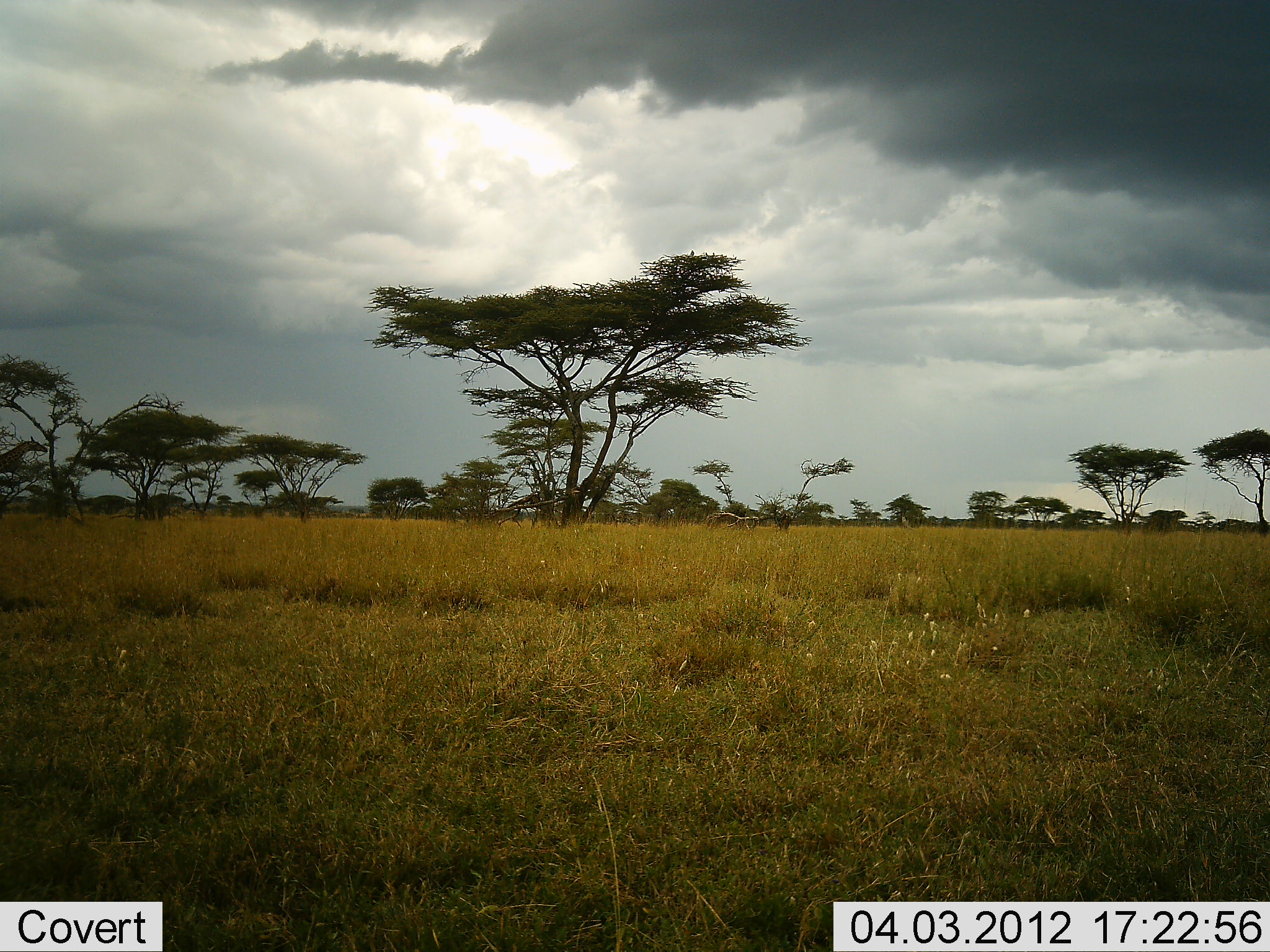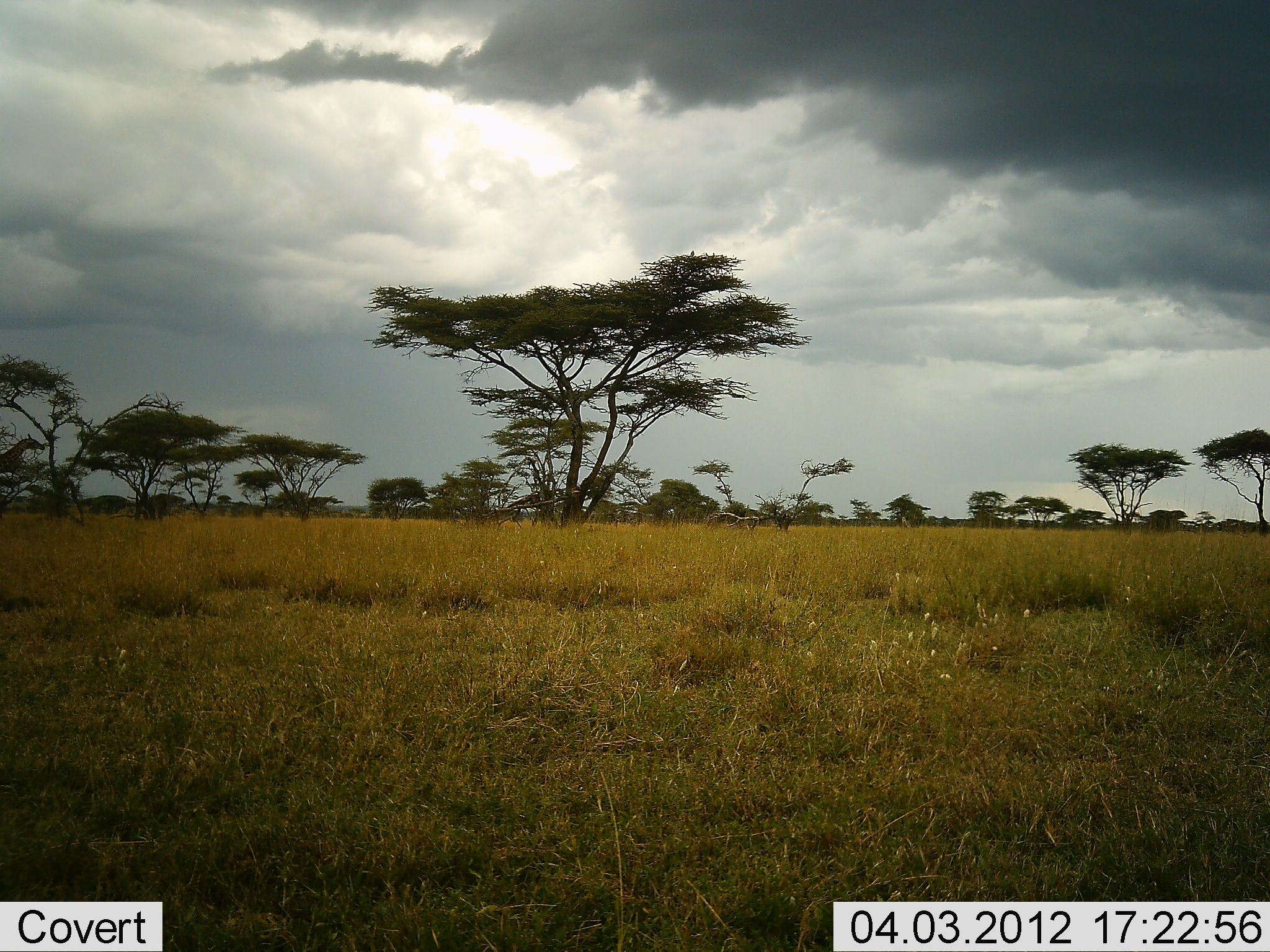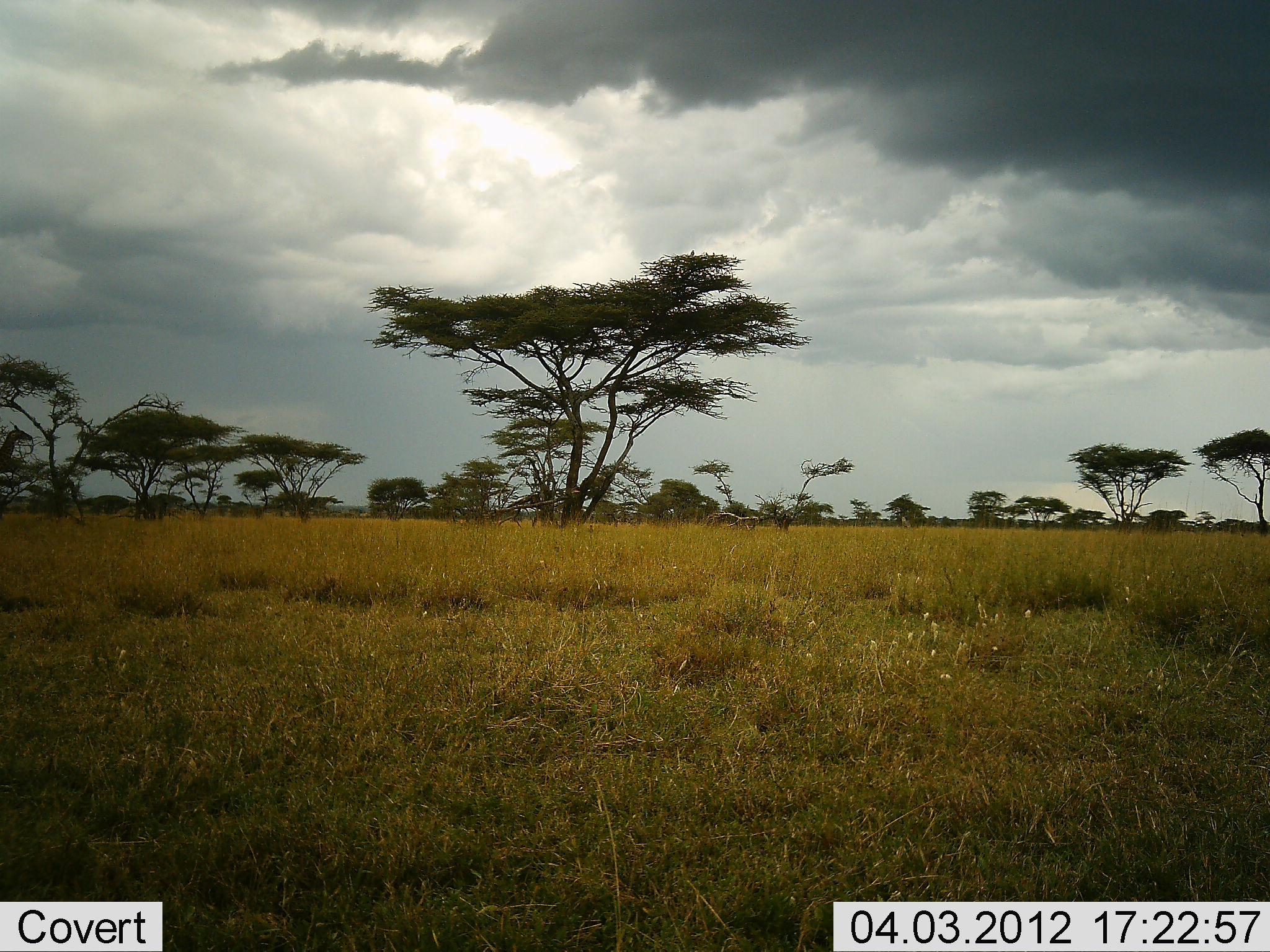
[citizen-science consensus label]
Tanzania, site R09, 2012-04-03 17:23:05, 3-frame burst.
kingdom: Animalia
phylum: Chordata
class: Mammalia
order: Artiodactyla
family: Giraffidae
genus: Giraffa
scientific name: Giraffa camelopardalis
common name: giraffe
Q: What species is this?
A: Giraffe (Giraffa camelopardalis).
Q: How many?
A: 1.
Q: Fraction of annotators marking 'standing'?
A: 21%.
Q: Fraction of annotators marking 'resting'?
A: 0%.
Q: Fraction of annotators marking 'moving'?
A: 0%.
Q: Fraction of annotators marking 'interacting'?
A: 0%.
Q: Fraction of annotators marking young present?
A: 0%.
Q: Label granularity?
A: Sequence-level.